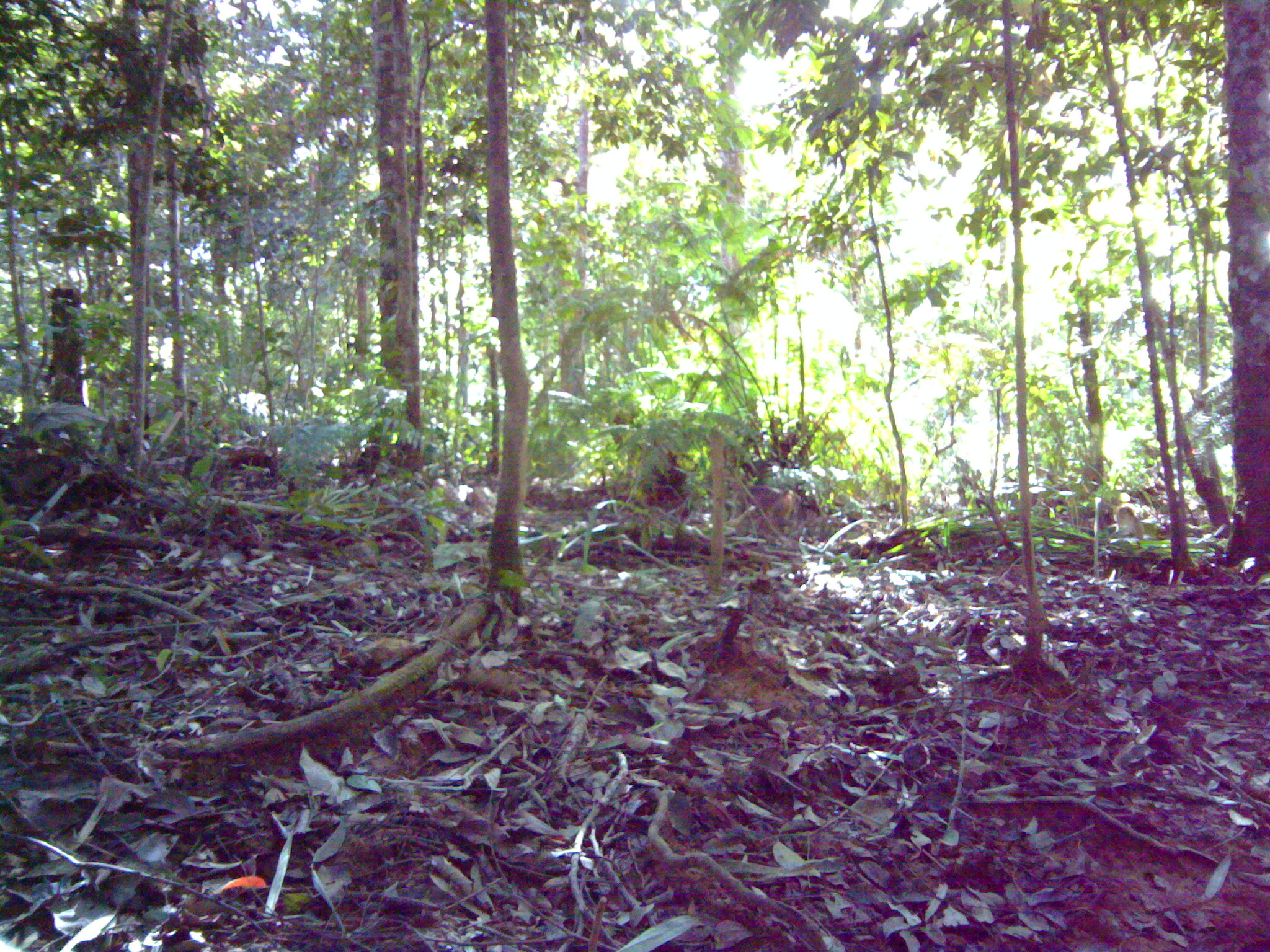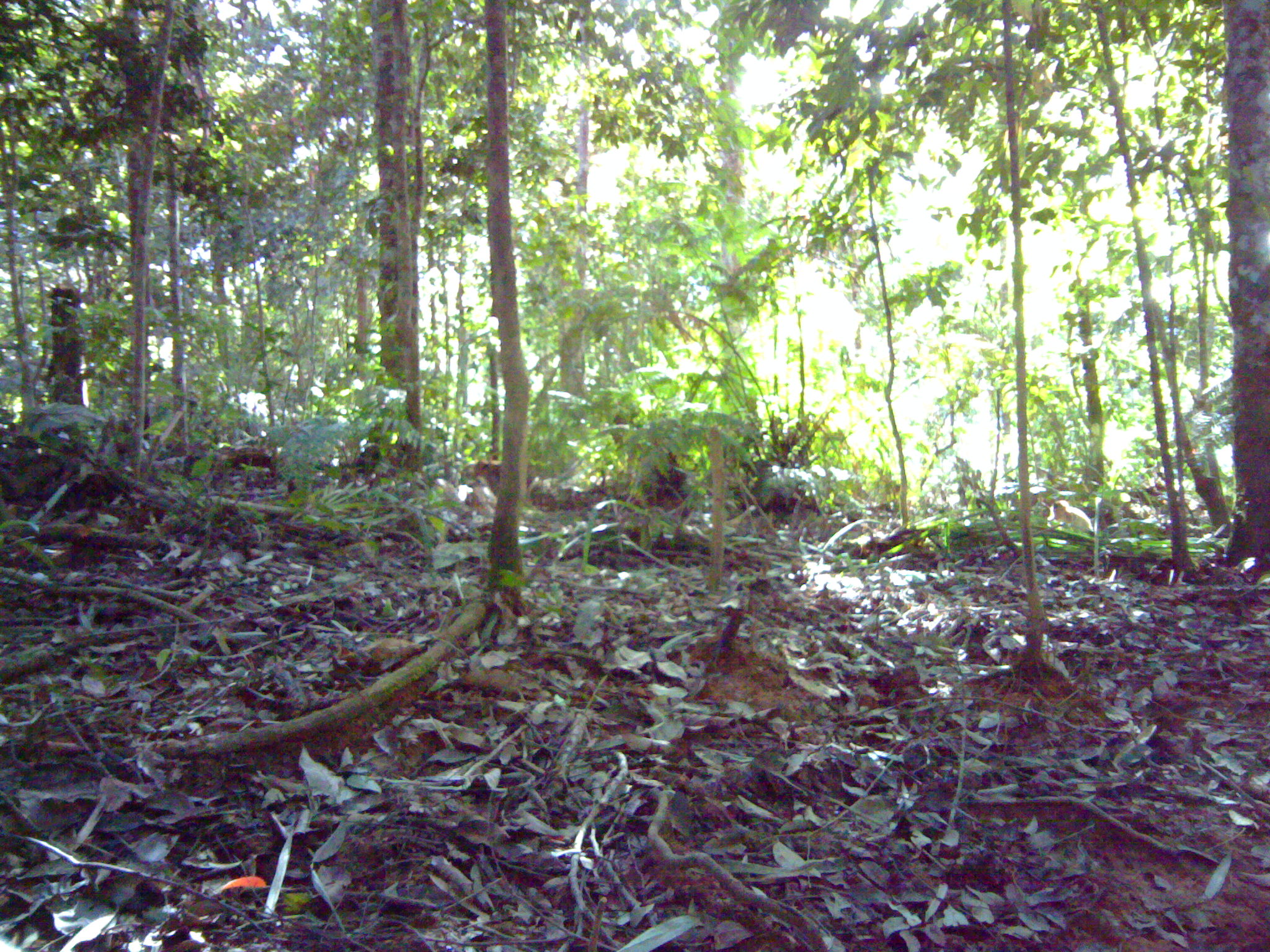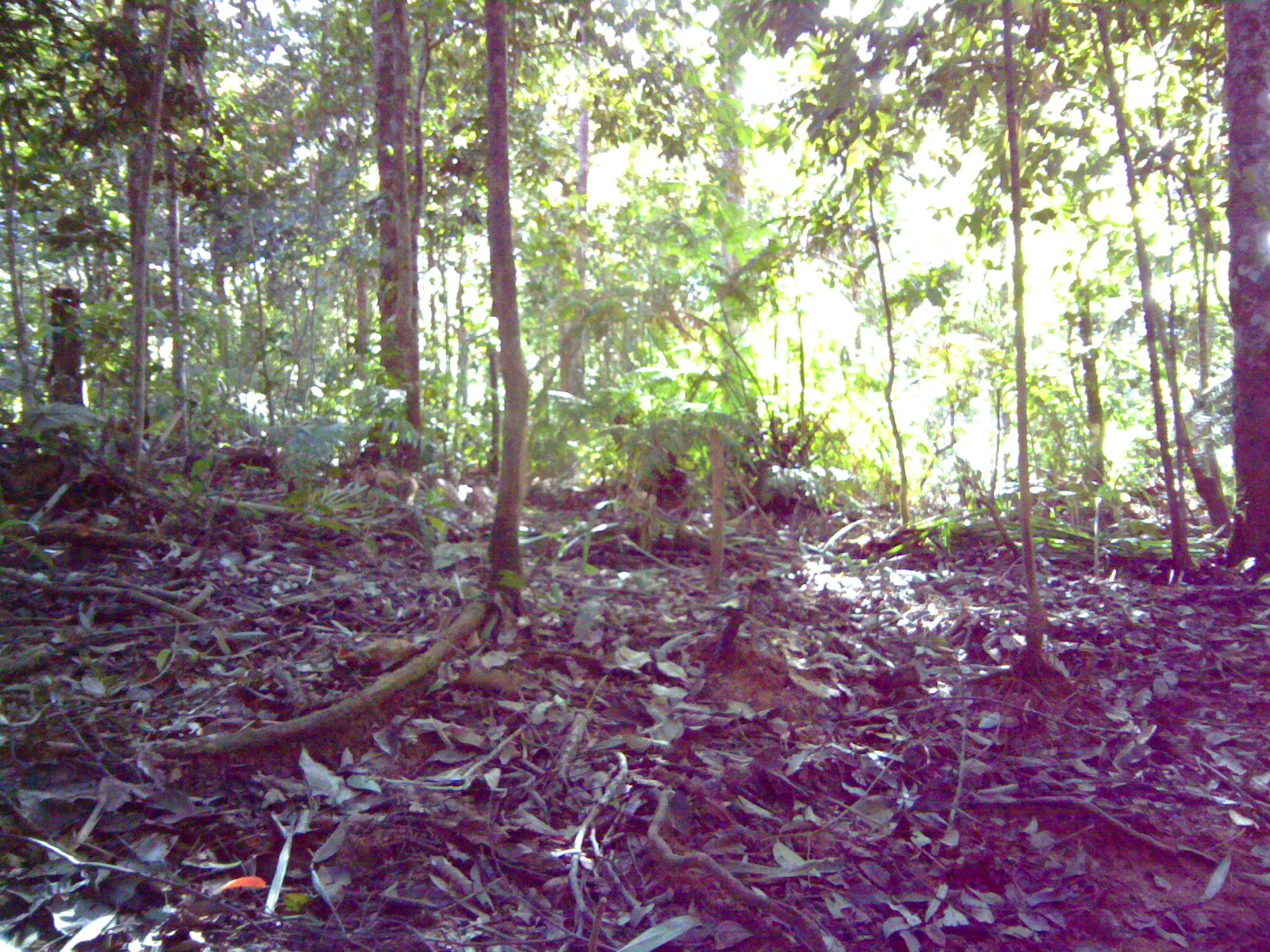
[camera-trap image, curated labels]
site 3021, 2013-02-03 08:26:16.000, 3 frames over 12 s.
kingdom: Animalia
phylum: Chordata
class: Mammalia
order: Primates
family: Cercopithecidae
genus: Macaca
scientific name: Macaca nemestrina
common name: southern pig-tailed macaque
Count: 2.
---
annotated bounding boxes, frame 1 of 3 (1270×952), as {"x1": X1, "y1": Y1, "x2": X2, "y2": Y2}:
macaca nemestrina: {"x1": 736, "y1": 479, "x2": 795, "y2": 530}